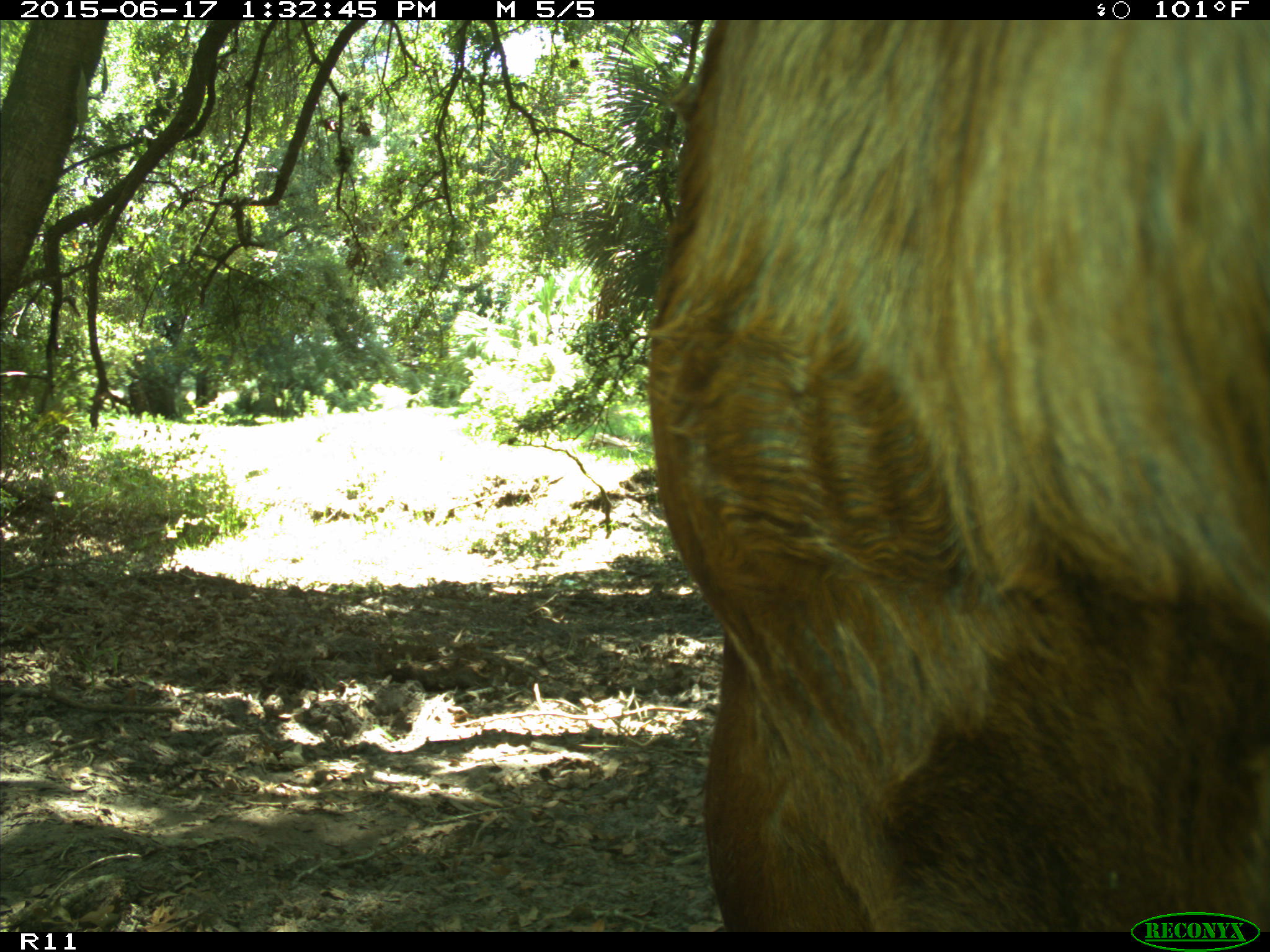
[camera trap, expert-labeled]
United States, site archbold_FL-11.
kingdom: Animalia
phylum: Chordata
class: Mammalia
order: Artiodactyla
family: Bovidae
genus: Bos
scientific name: Bos taurus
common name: domestic cow